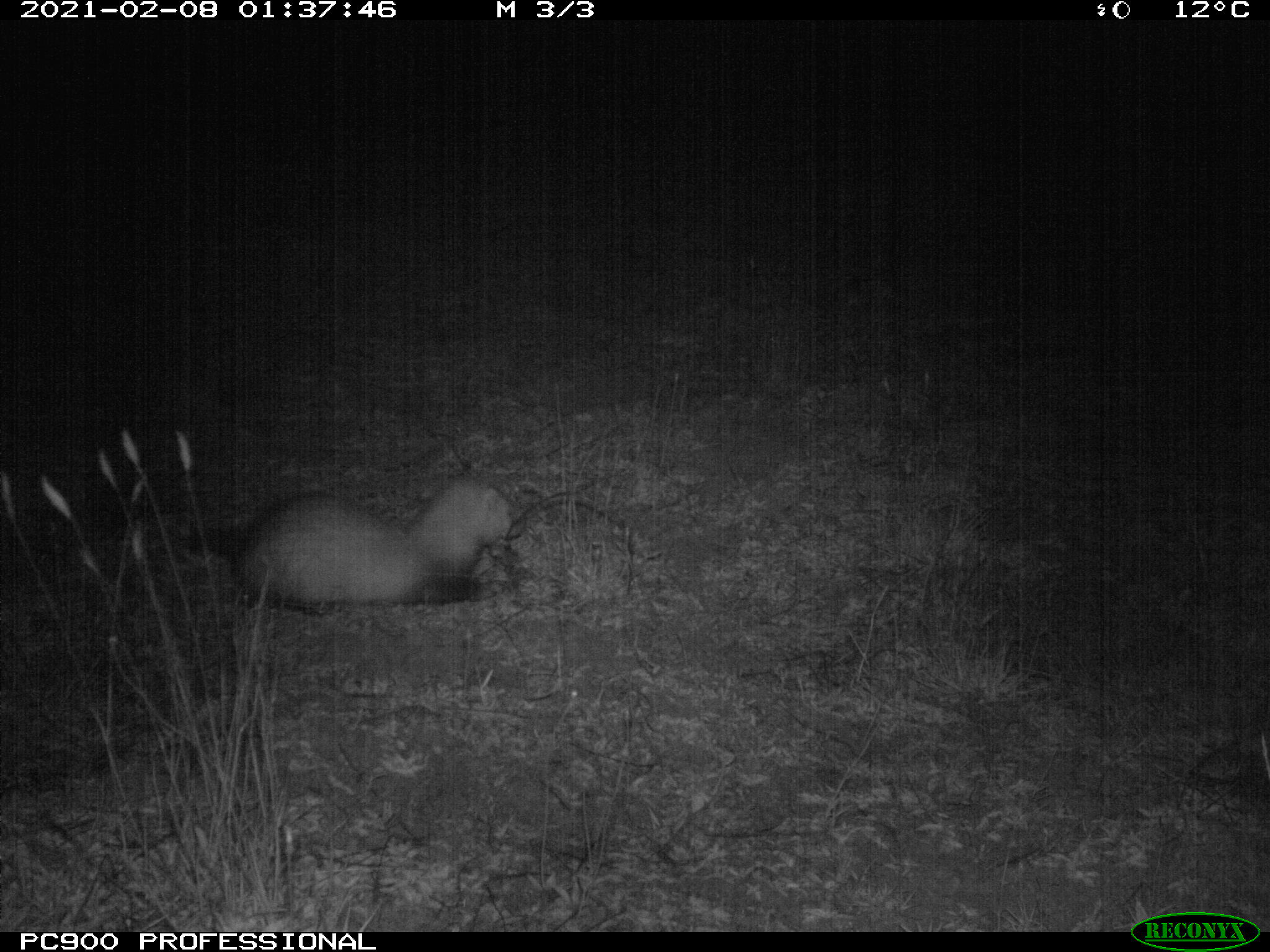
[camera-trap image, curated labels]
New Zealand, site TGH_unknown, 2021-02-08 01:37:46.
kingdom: Animalia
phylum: Chordata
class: Mammalia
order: Carnivora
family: Mustelidae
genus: Mustela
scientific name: Mustela furo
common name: ferret